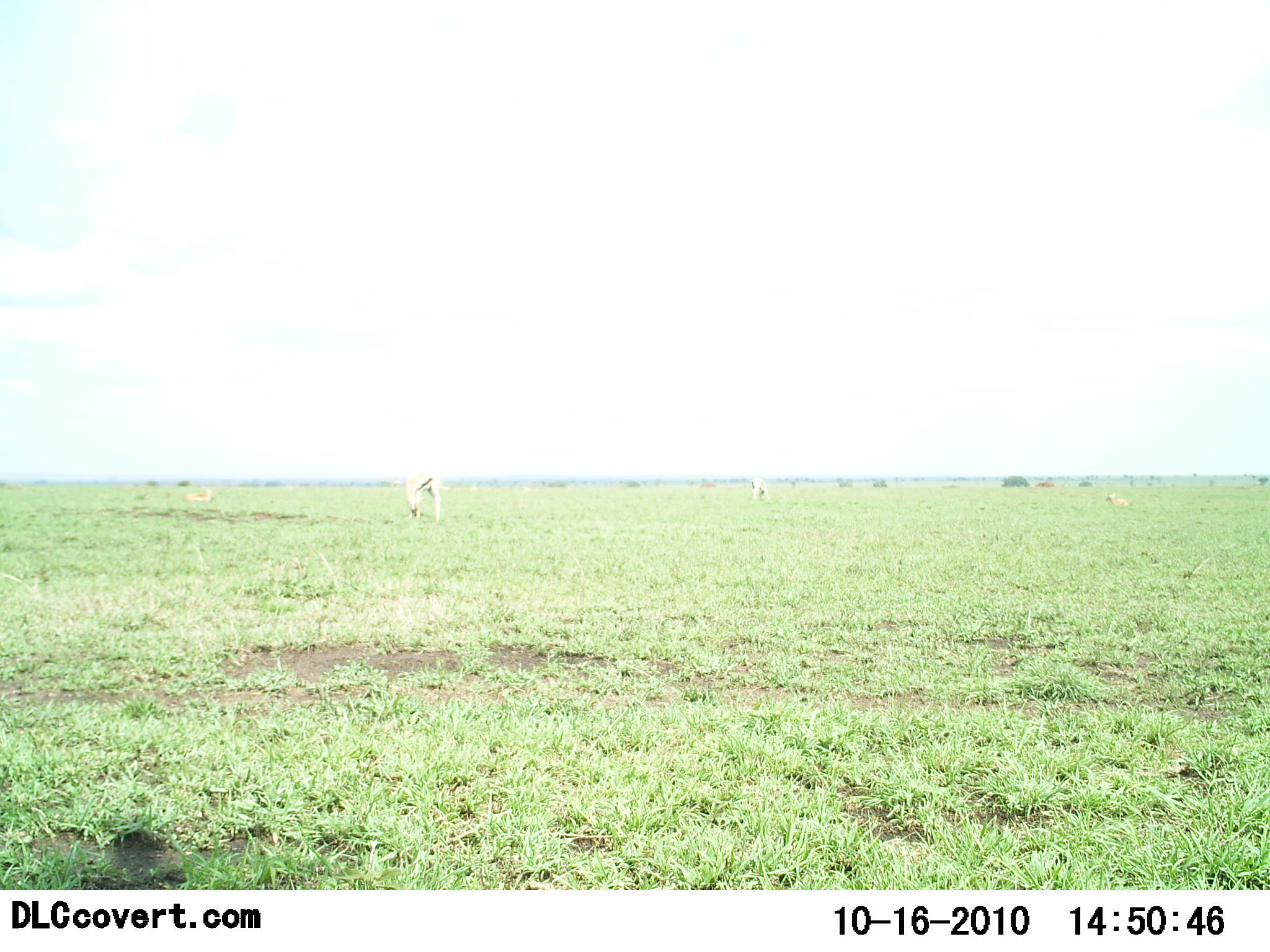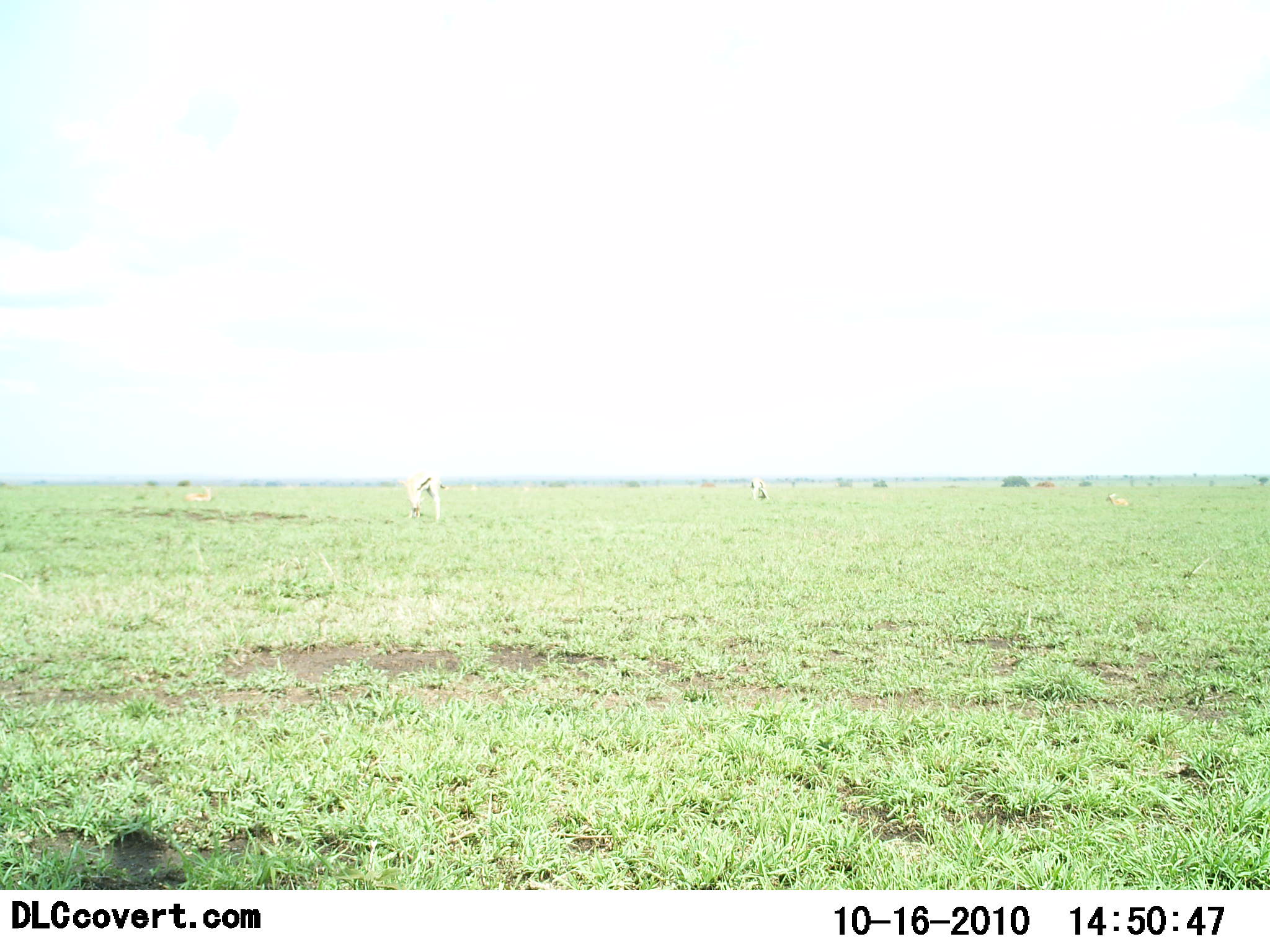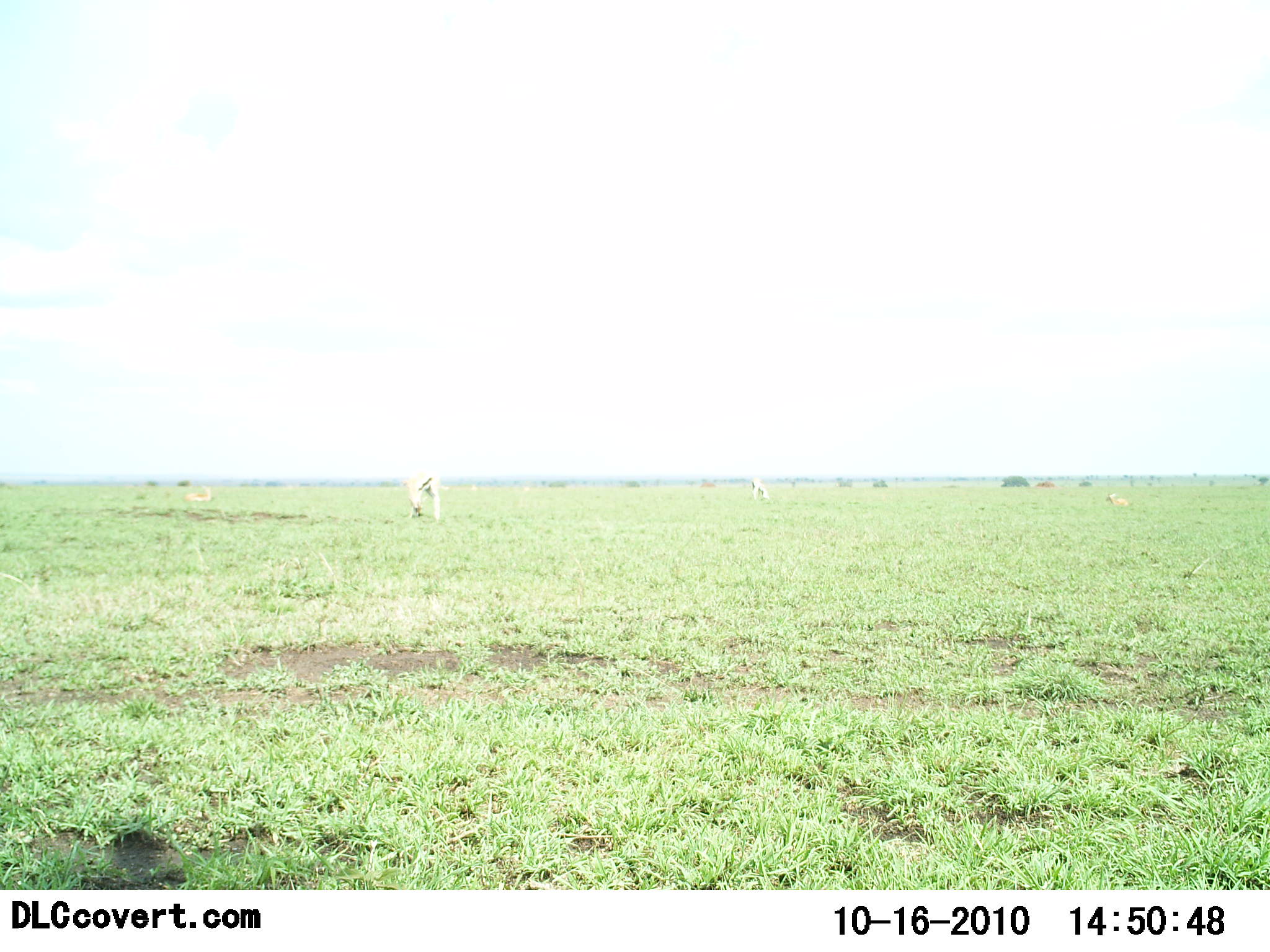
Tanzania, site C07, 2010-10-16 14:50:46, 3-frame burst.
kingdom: Animalia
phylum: Chordata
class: Mammalia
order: Artiodactyla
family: Bovidae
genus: Eudorcas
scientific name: Eudorcas thomsonii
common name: thomson's gazelle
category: gazellethomsons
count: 4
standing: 57%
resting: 71%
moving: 0%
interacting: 0%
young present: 0%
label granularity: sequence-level